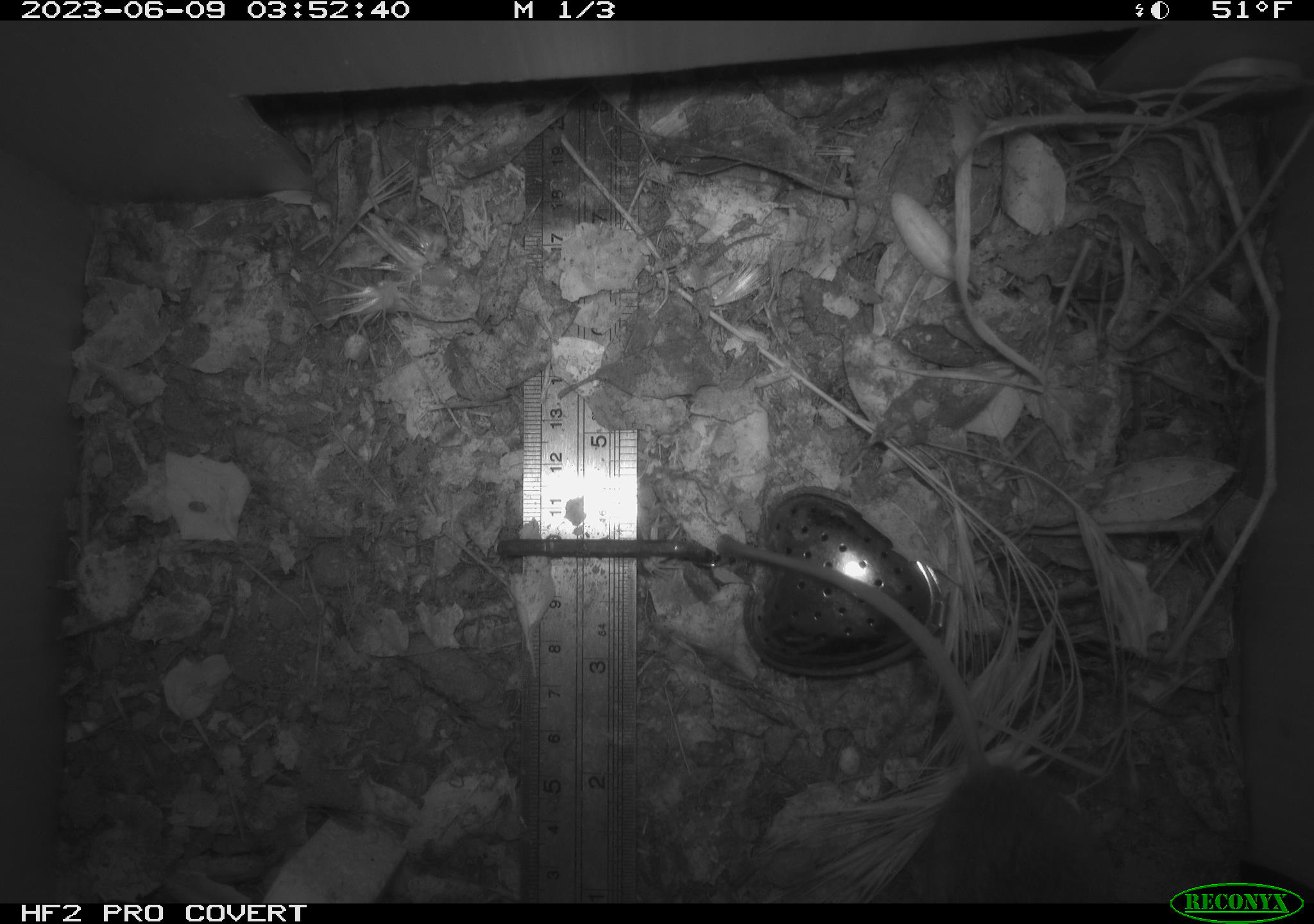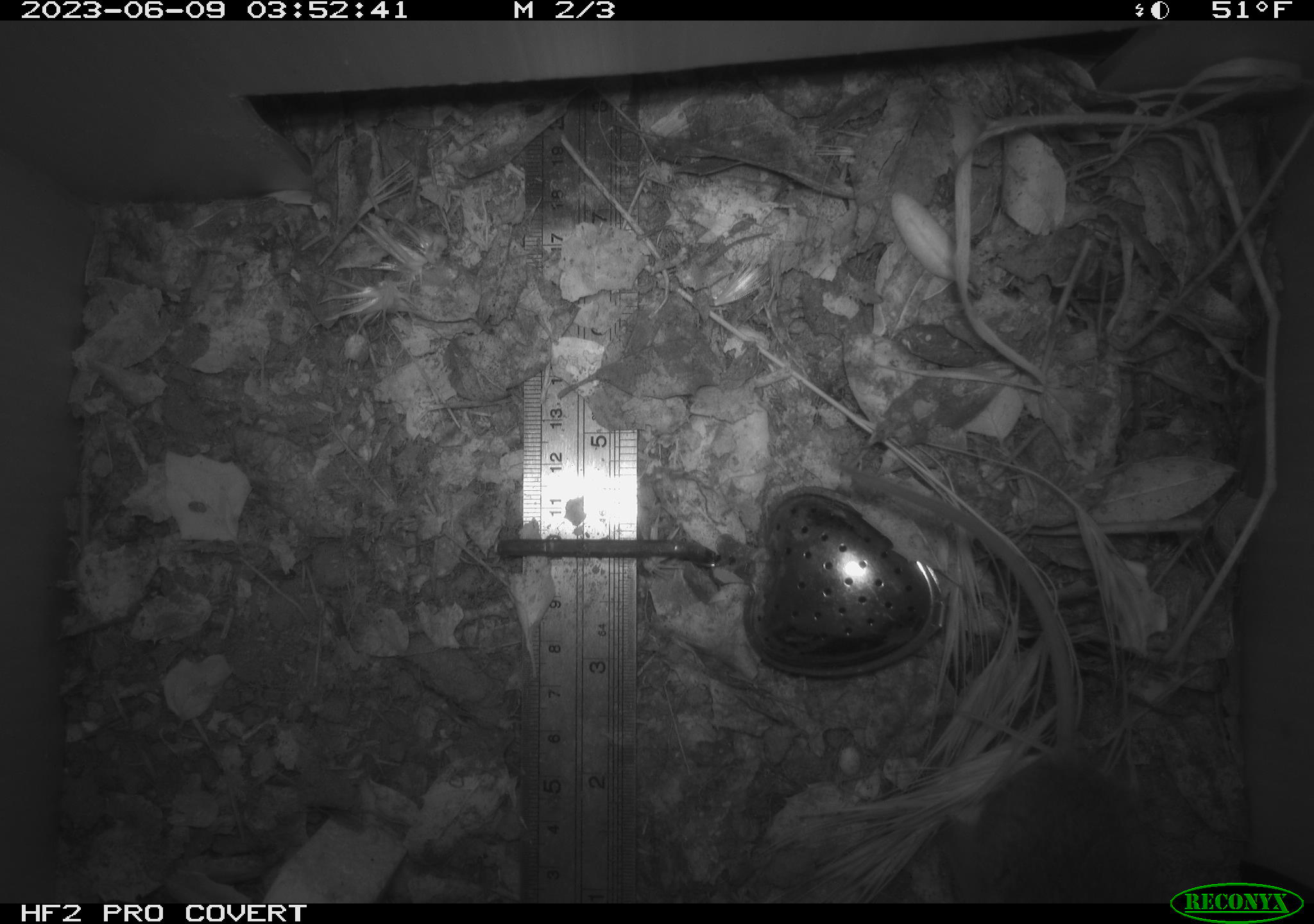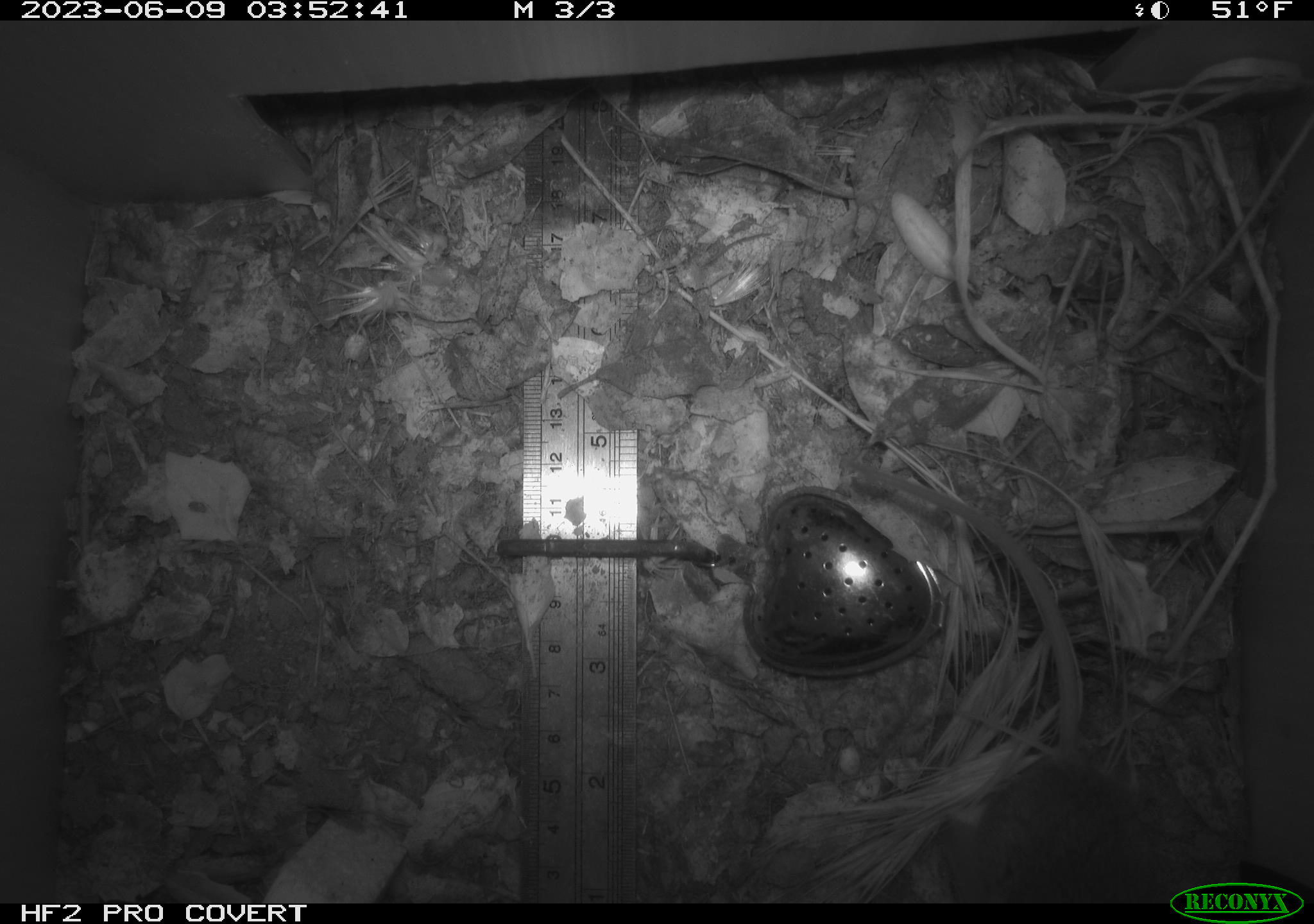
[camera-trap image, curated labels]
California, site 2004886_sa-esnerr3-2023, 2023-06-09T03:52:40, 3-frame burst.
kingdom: Animalia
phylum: Chordata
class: Mammalia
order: Rodentia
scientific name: Rodentia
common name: mouse species